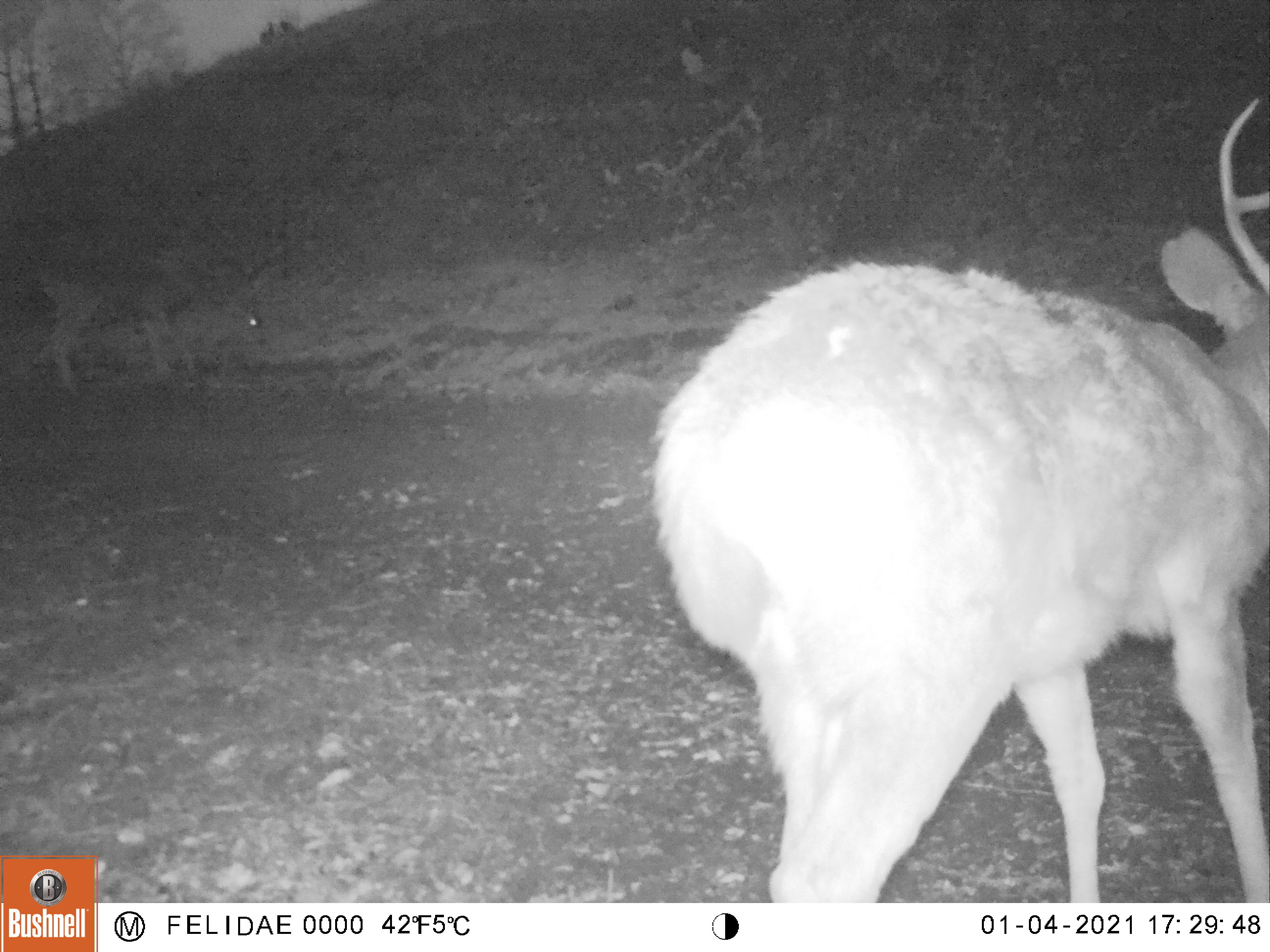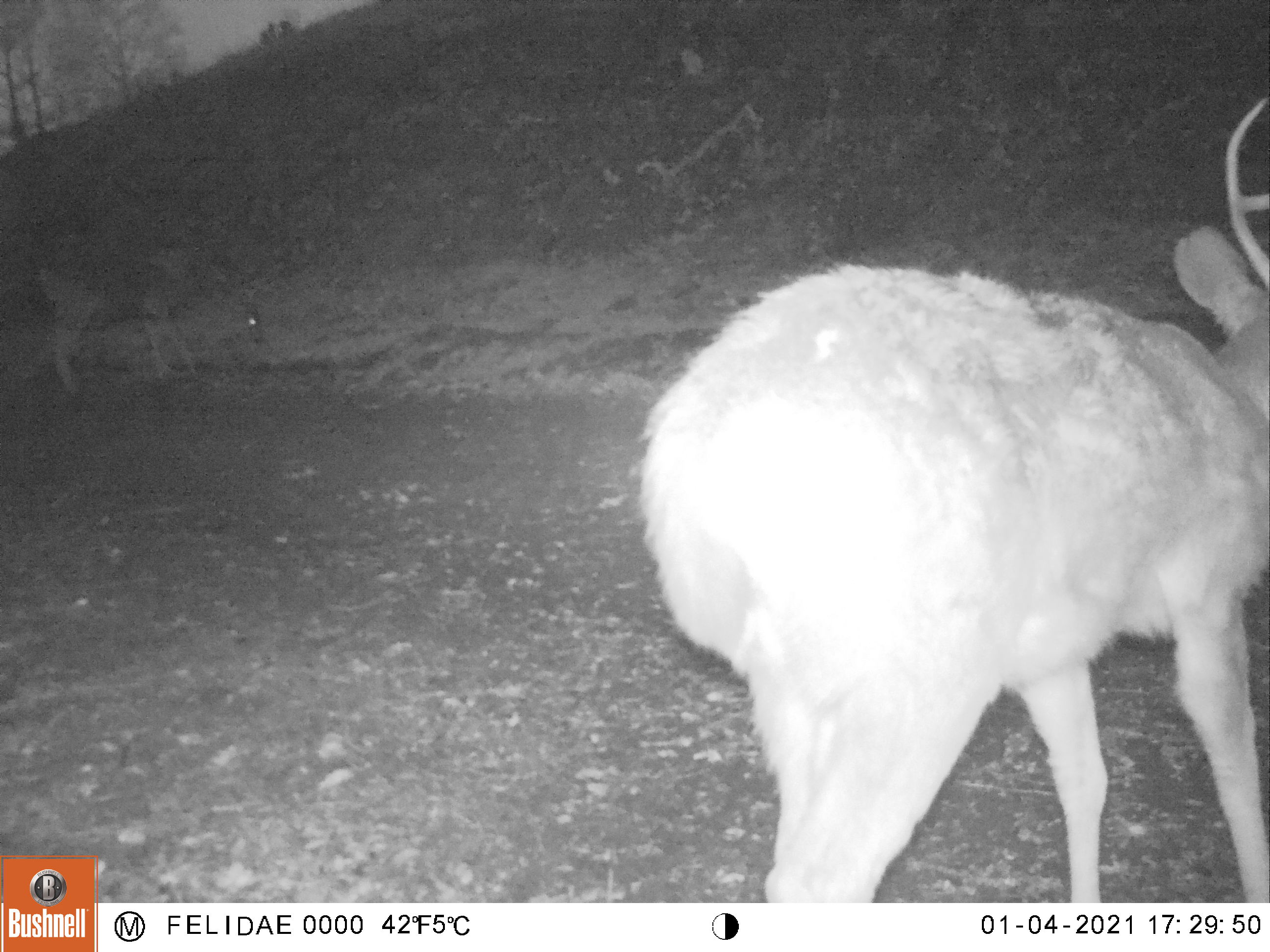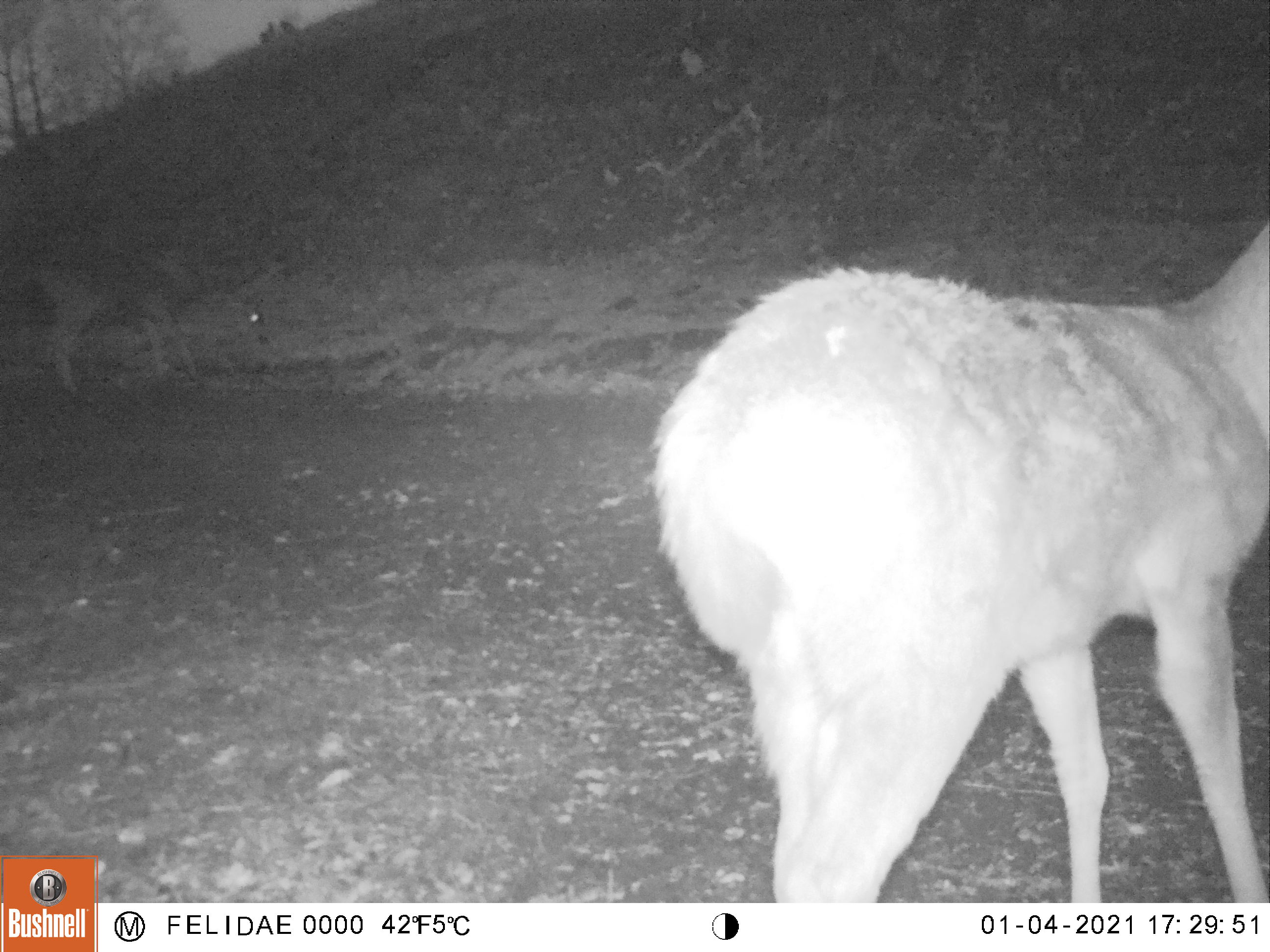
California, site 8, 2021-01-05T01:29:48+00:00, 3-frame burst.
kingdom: Animalia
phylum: Chordata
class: Mammalia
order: Artiodactyla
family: Cervidae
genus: Odocoileus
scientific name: Odocoileus hemionus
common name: mule deer